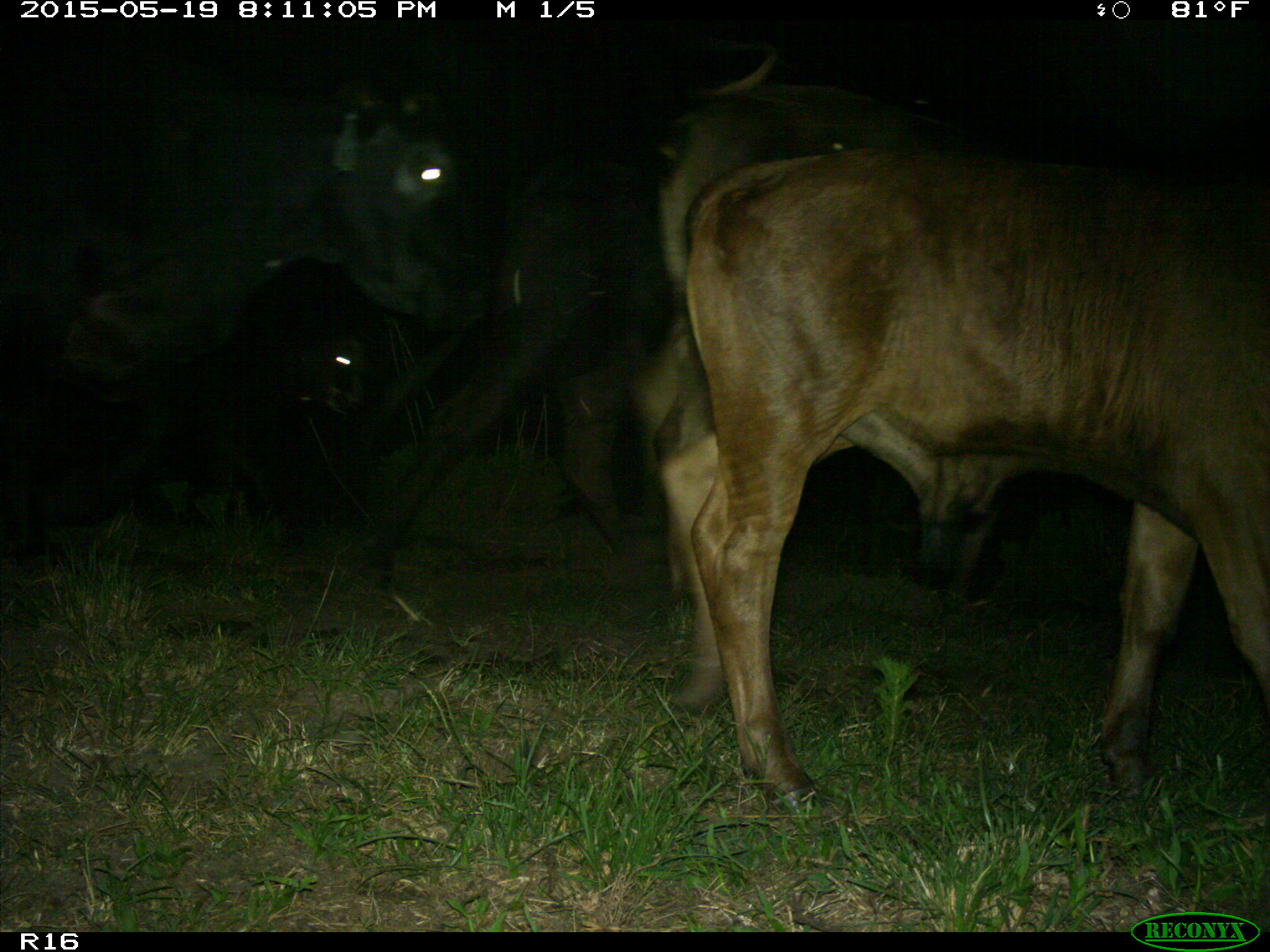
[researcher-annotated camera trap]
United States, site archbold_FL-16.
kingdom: Animalia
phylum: Chordata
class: Mammalia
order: Artiodactyla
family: Bovidae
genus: Bos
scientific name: Bos taurus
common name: domestic cow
Bos taurus (domestic cow).